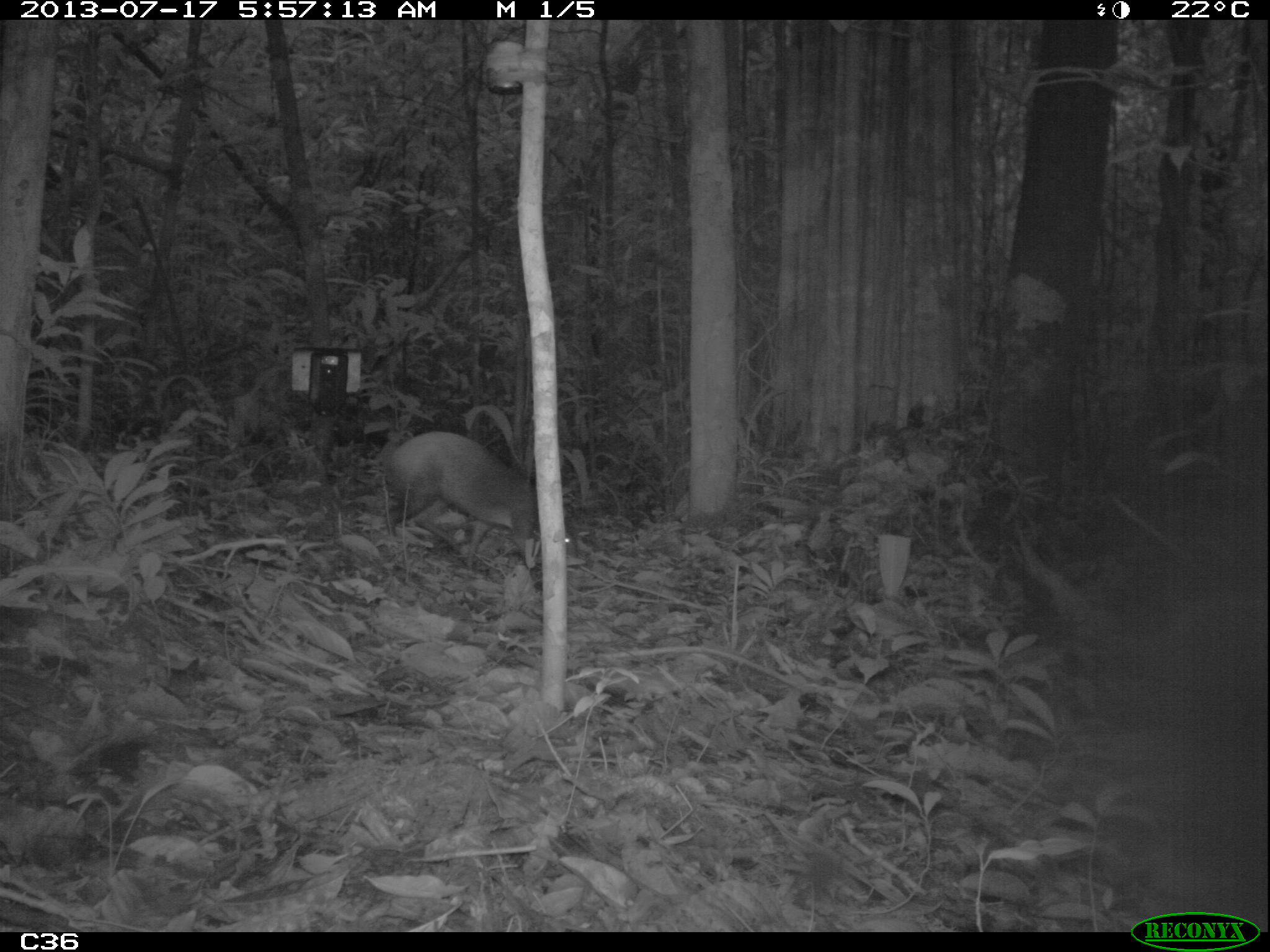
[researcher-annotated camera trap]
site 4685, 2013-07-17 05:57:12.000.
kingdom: Animalia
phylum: Chordata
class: Mammalia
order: Rodentia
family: Dasyproctidae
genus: Dasyprocta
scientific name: Dasyprocta leporina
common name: red-rumped agouti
Dasyprocta leporina (red-rumped agouti), count 1, age adult.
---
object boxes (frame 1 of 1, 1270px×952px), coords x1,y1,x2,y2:
dasyprocta leporina: 387,430,574,571